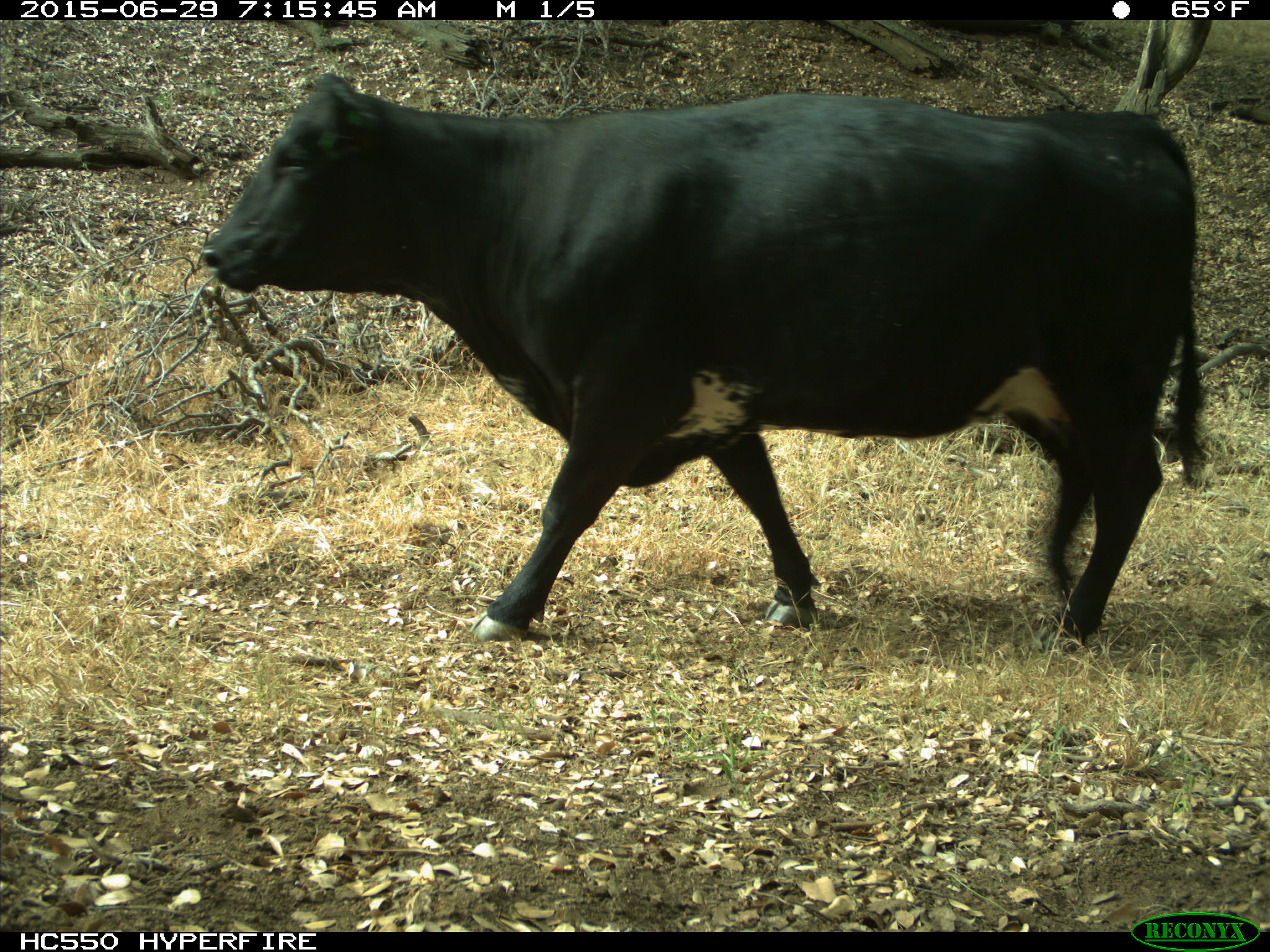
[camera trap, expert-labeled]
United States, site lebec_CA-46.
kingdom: Animalia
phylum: Chordata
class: Mammalia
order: Artiodactyla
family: Bovidae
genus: Bos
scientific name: Bos taurus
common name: domestic cow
Bos taurus (domestic cow).